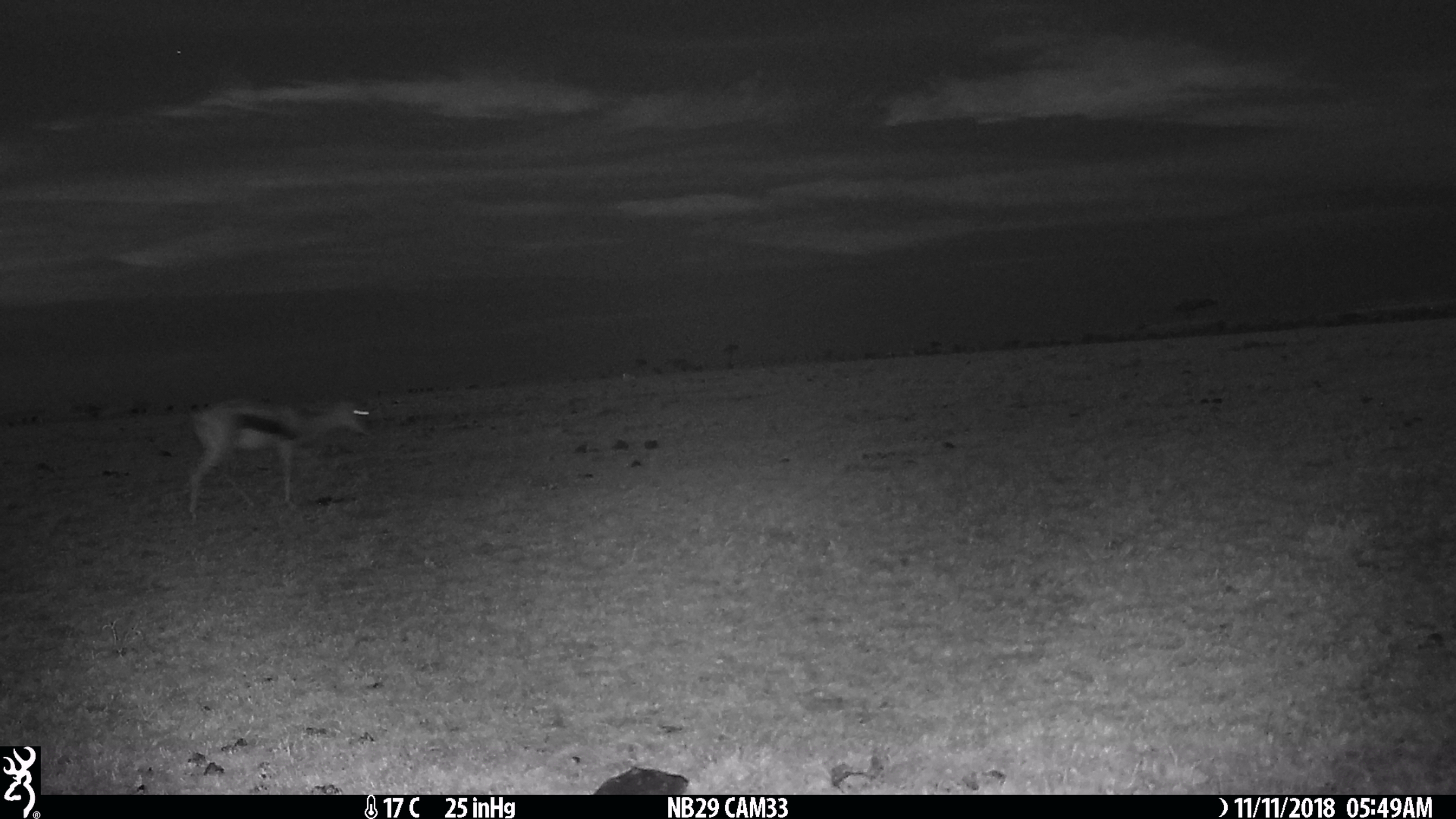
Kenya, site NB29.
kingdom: Animalia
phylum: Chordata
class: Mammalia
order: Artiodactyla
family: Bovidae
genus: Eudorcas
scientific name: Eudorcas thomsonii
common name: thomon's gazelle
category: gazelle thomsons